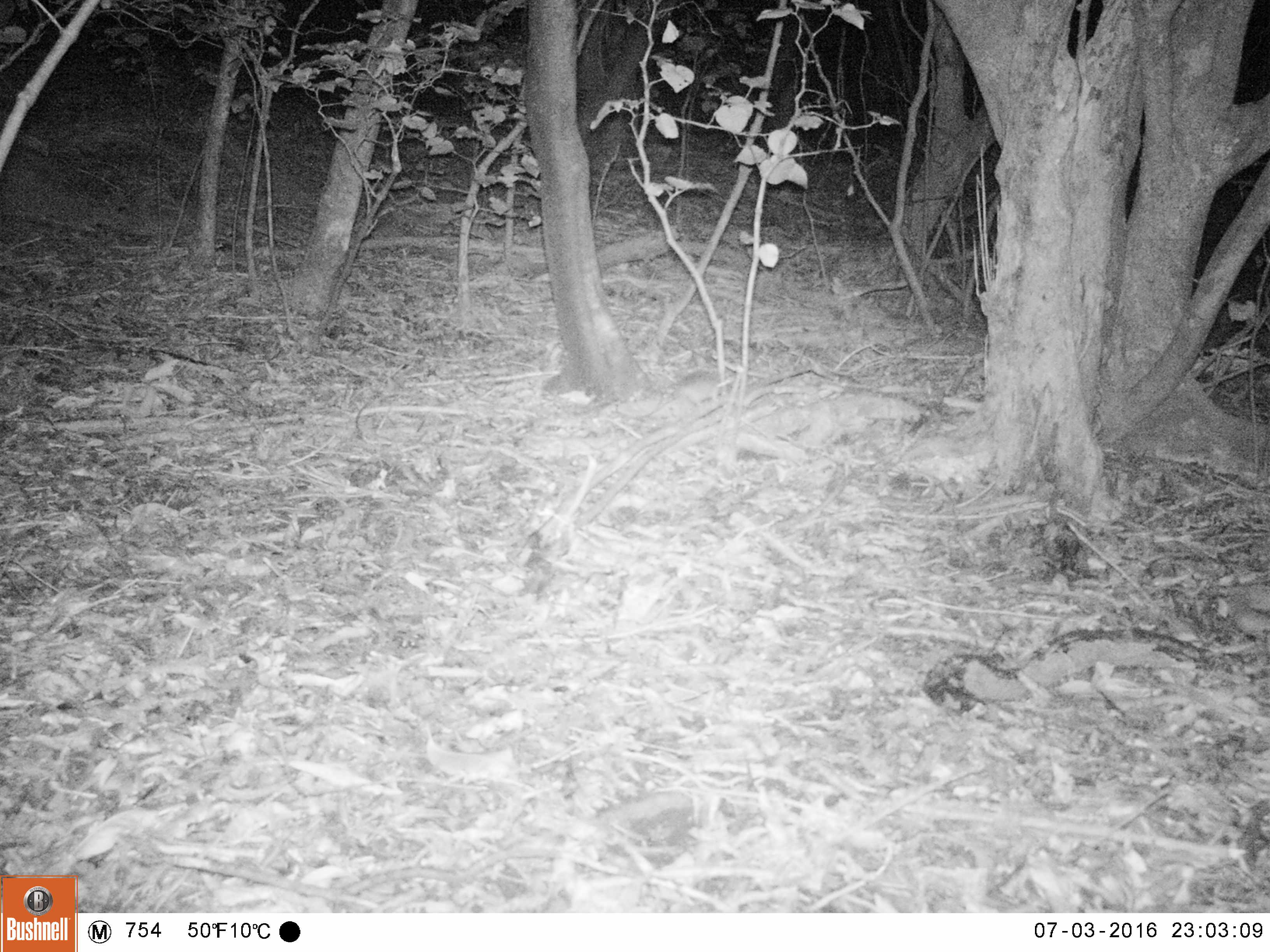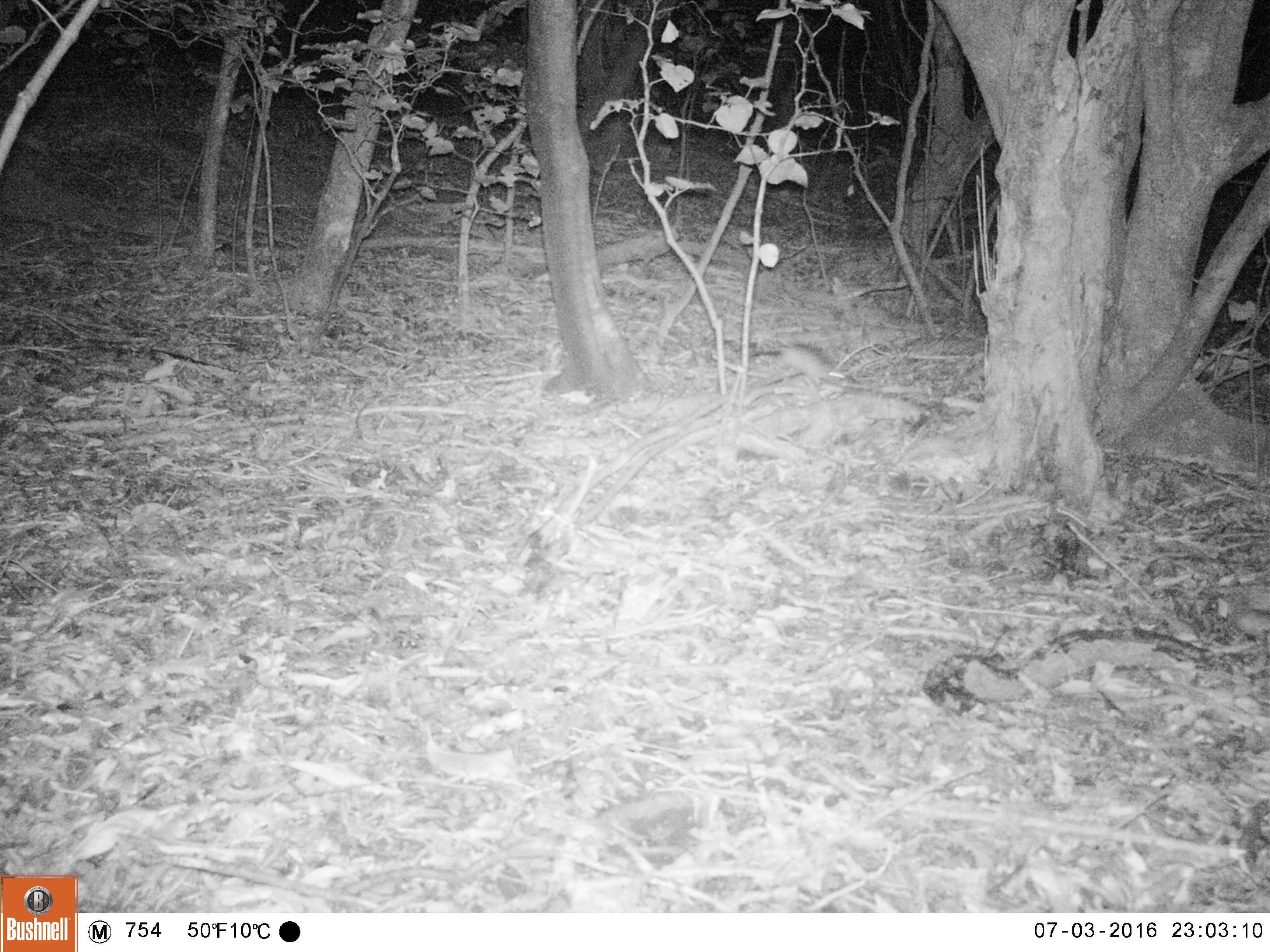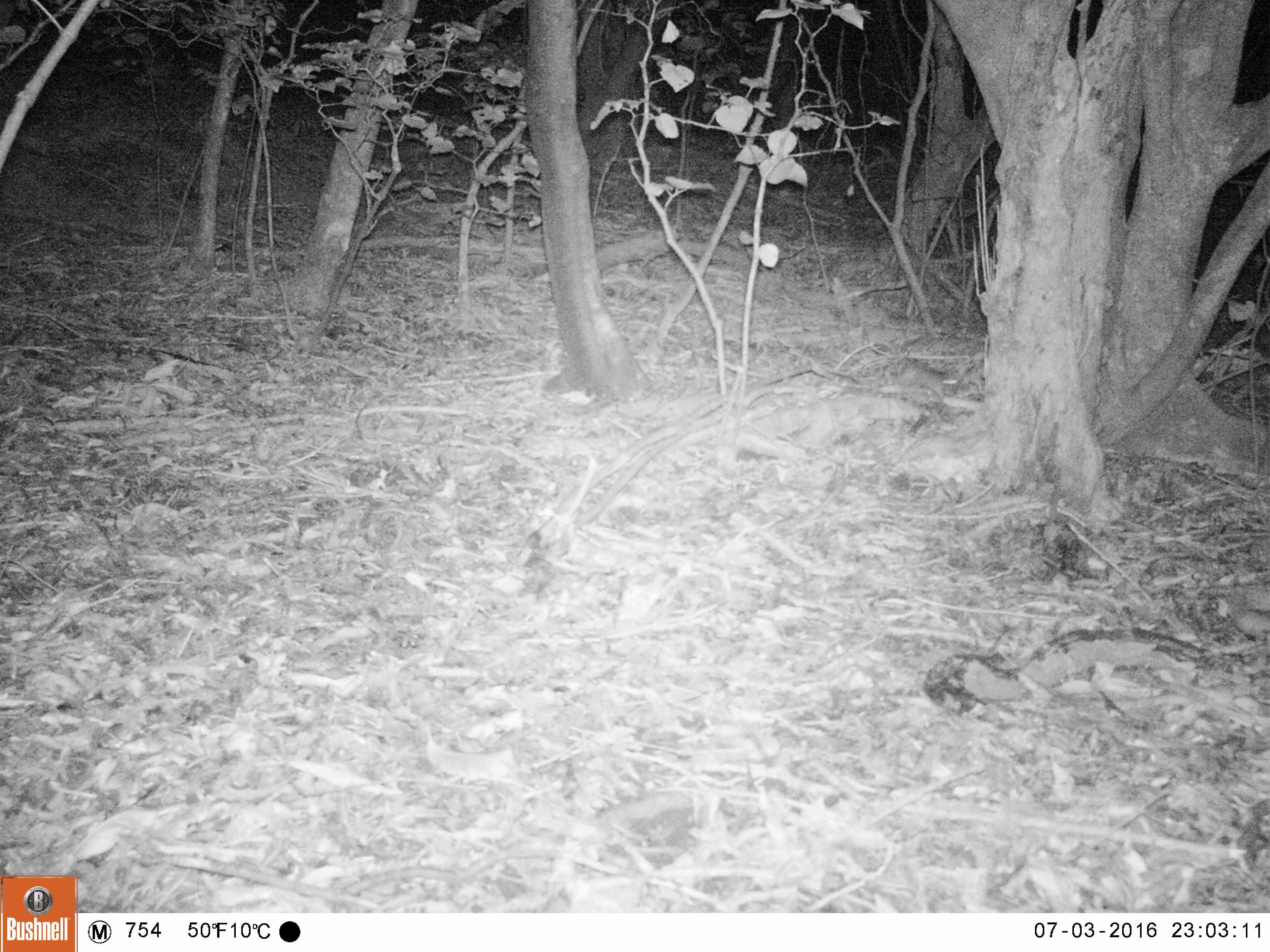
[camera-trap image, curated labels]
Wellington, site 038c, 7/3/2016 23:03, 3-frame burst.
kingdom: Animalia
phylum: Chordata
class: Mammalia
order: Rodentia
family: Muridae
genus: Rattus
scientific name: Rattus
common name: rat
Rat (Rattus).